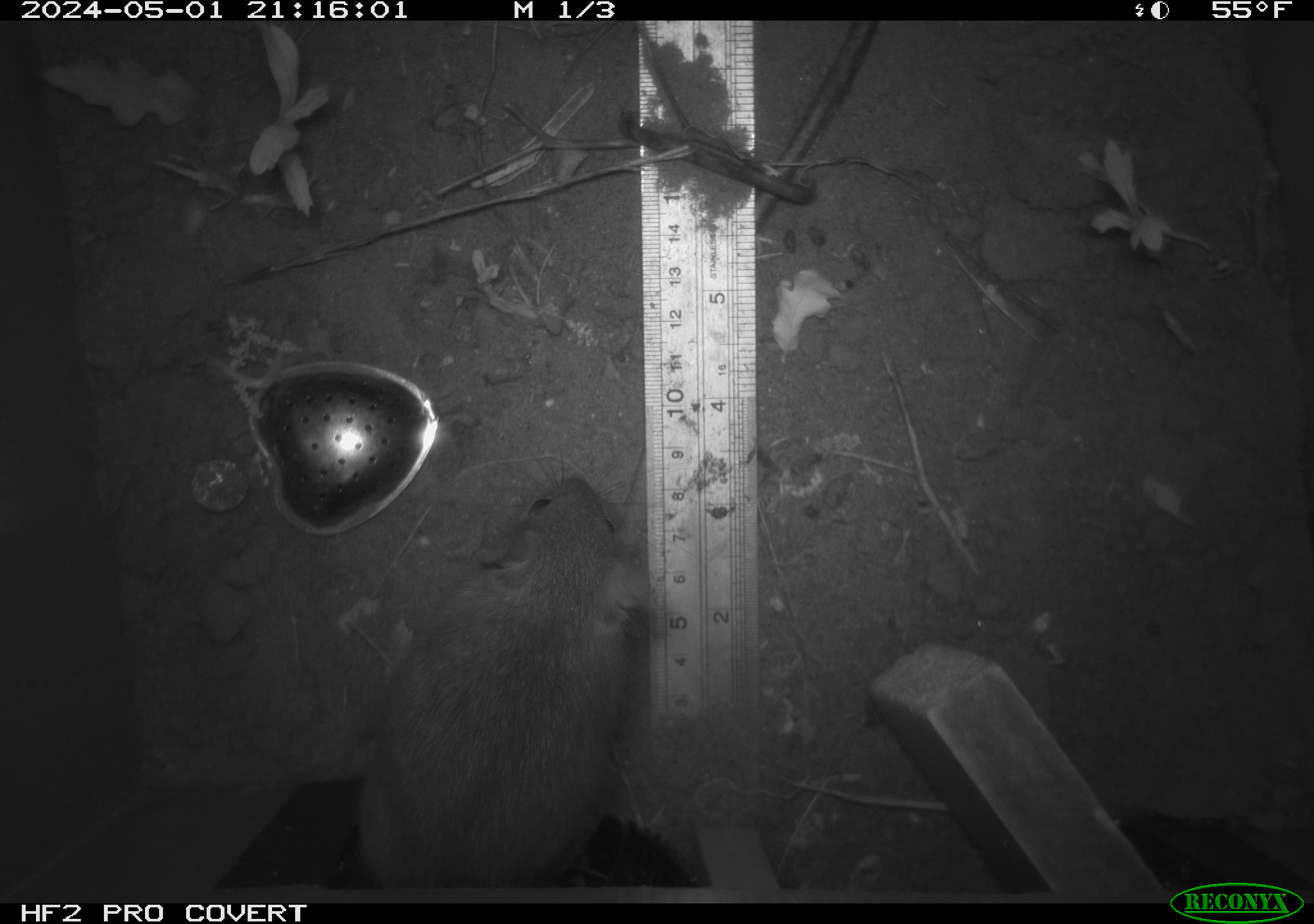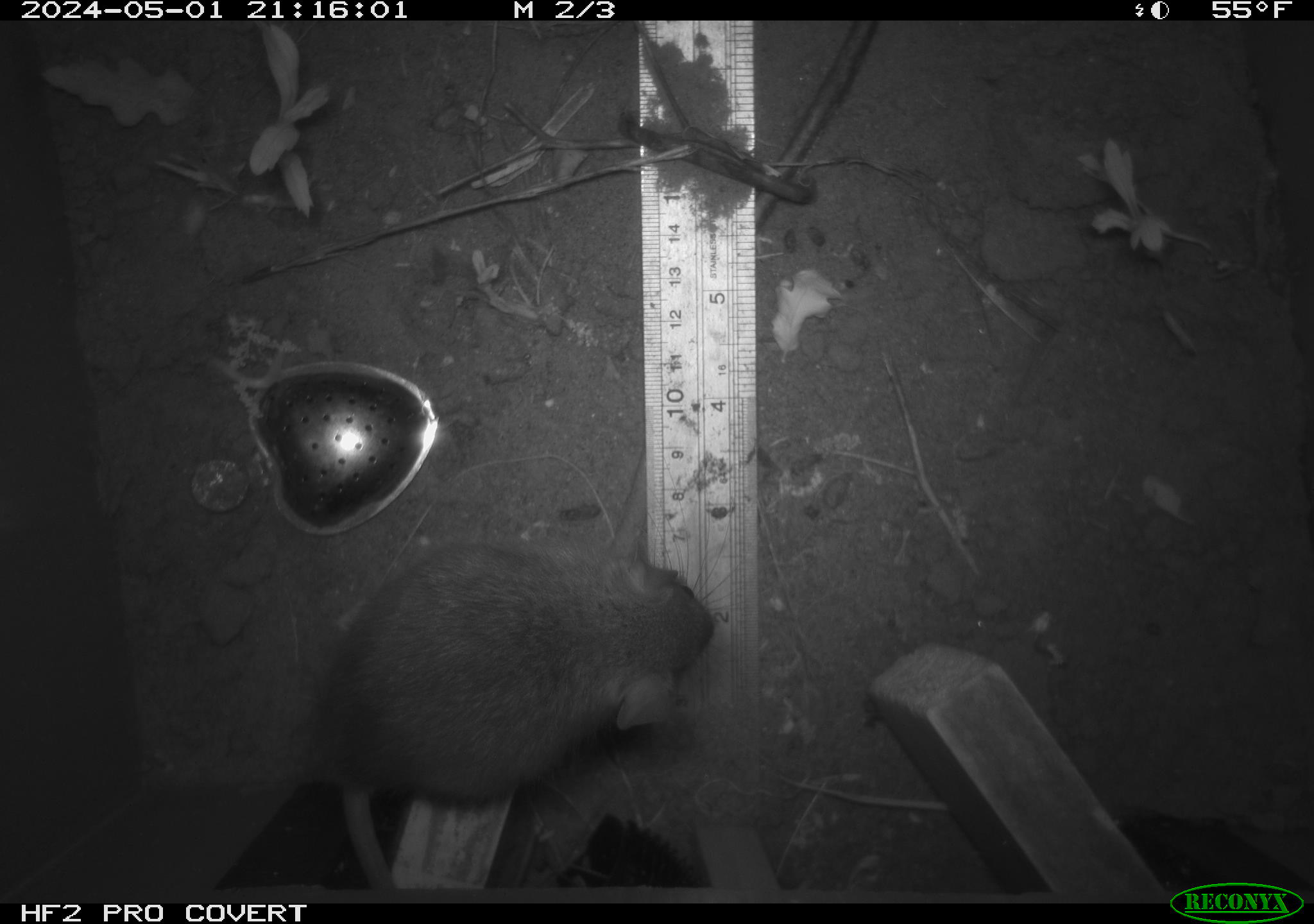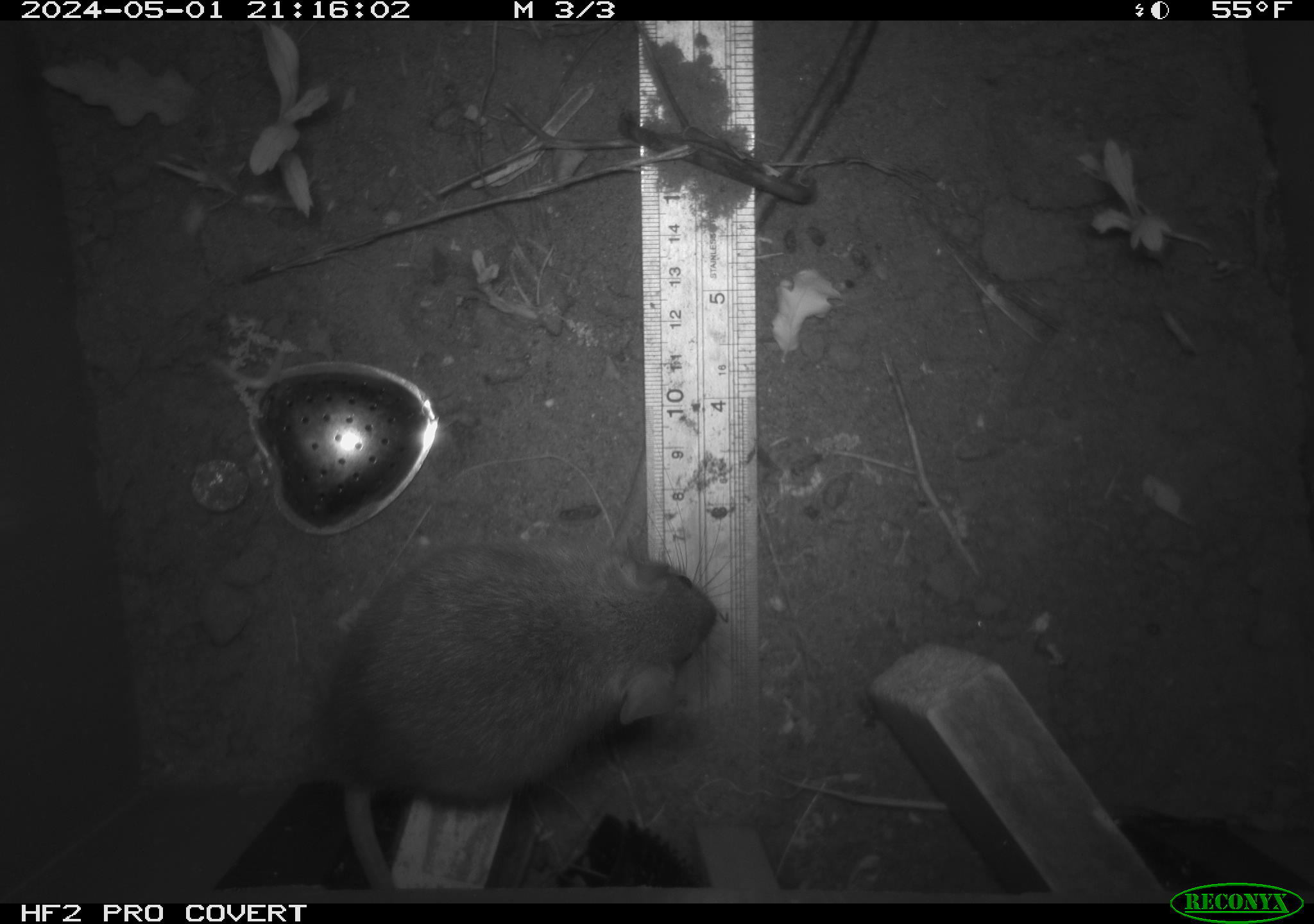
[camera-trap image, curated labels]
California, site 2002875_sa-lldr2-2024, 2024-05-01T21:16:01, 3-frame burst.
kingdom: Animalia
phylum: Chordata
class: Mammalia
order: Rodentia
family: Muridae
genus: Rattus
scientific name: Rattus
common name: rat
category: rattus species